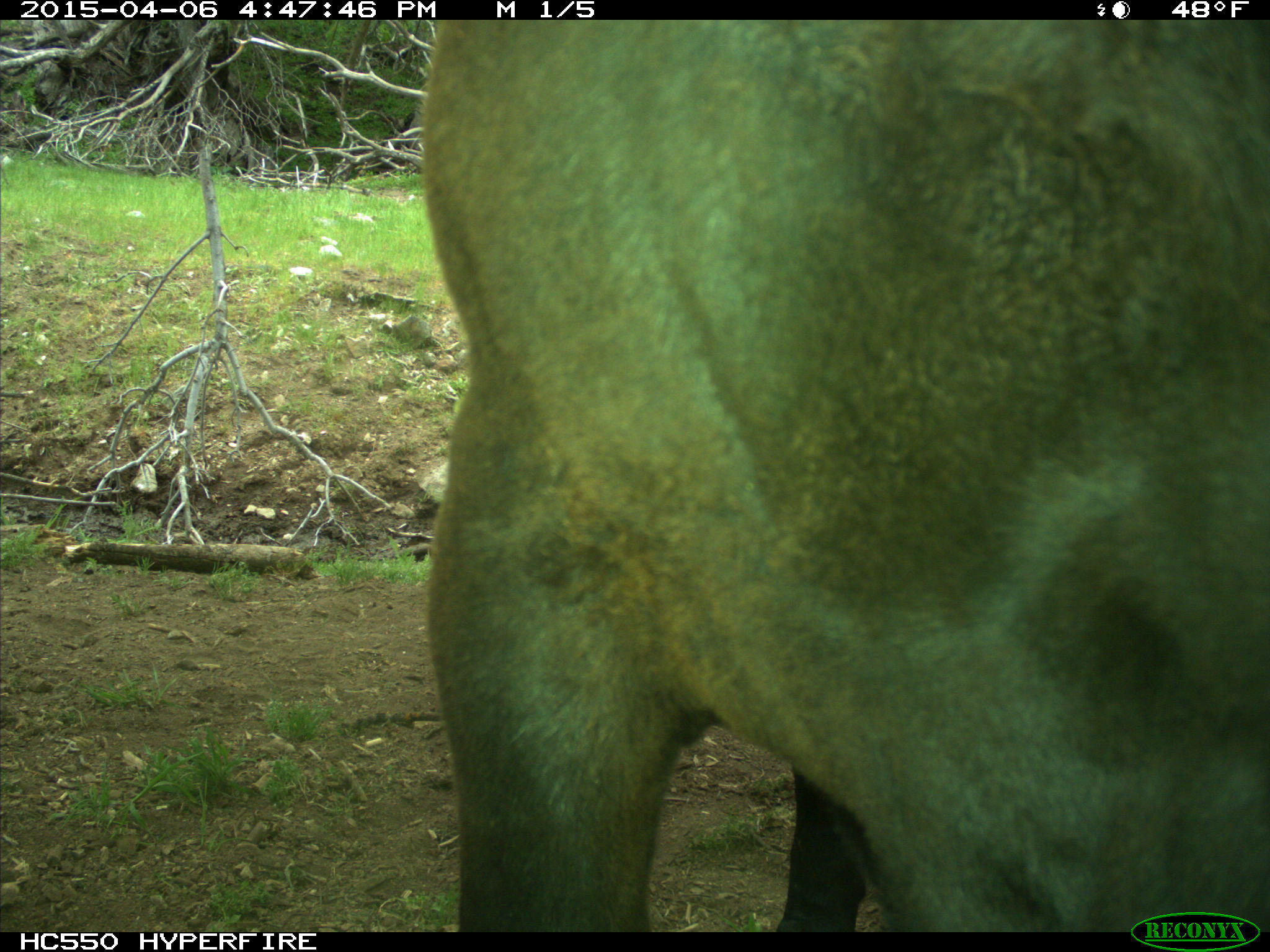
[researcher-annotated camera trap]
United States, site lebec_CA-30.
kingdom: Animalia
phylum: Chordata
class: Mammalia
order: Artiodactyla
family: Bovidae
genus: Bos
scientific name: Bos taurus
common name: domestic cow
Bos taurus (domestic cow).